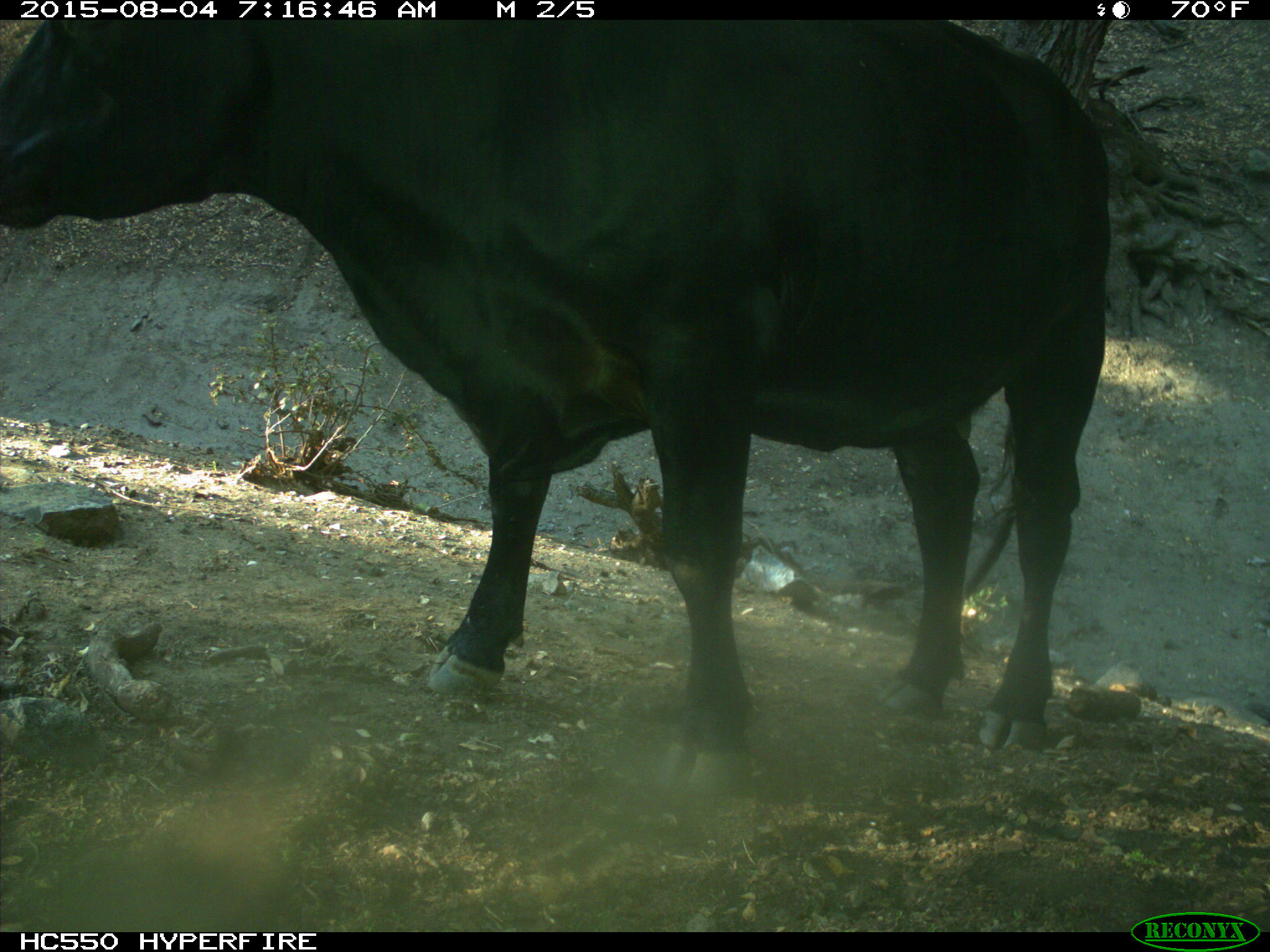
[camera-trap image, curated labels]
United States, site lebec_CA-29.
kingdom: Animalia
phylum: Chordata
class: Mammalia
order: Artiodactyla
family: Bovidae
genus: Bos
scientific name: Bos taurus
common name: domestic cow